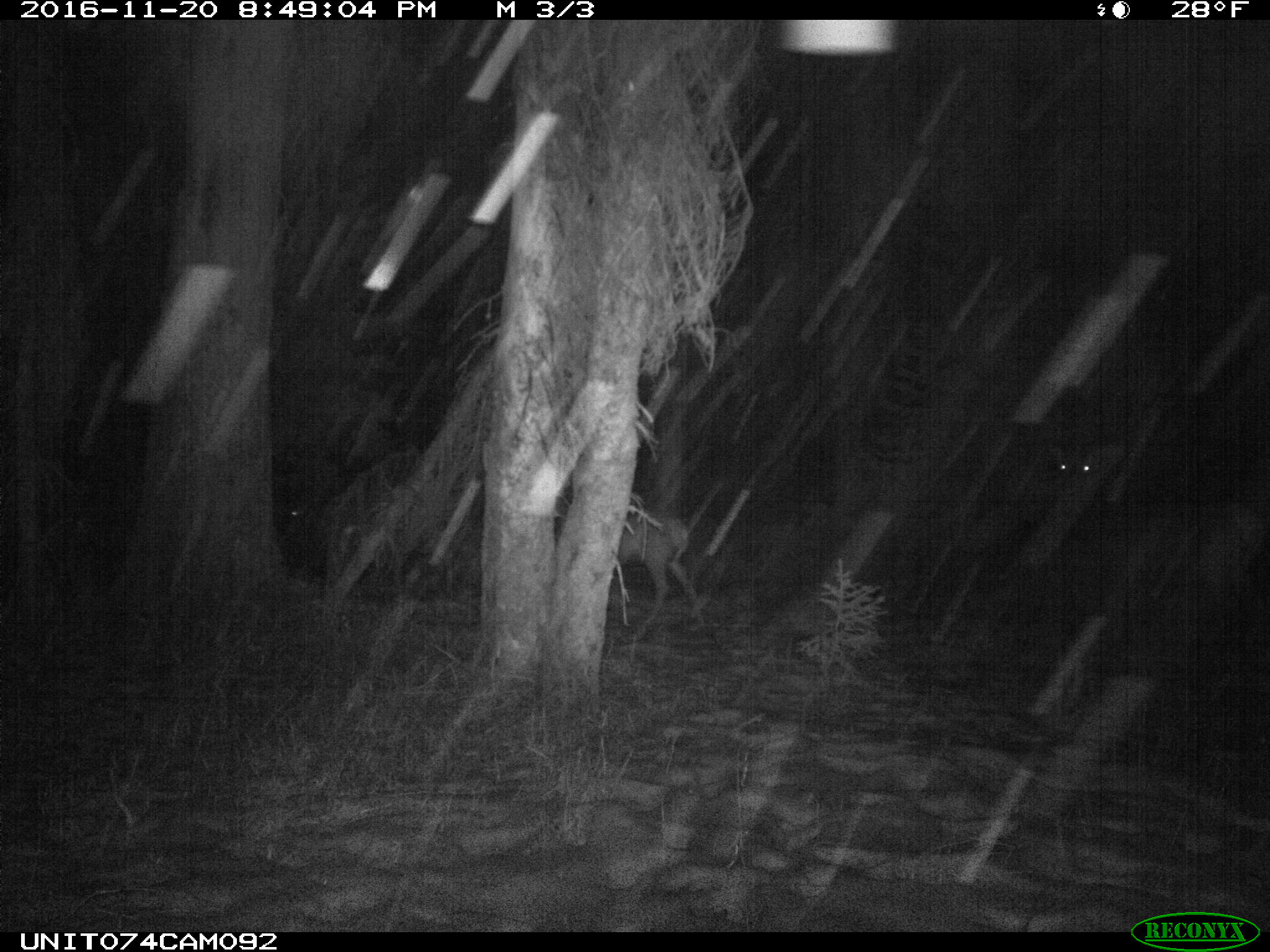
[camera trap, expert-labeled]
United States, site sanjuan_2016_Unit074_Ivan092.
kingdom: Animalia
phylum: Chordata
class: Mammalia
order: Artiodactyla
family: Cervidae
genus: Cervus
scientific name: Cervus elaphus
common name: red deer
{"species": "Cervus elaphus (red deer)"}